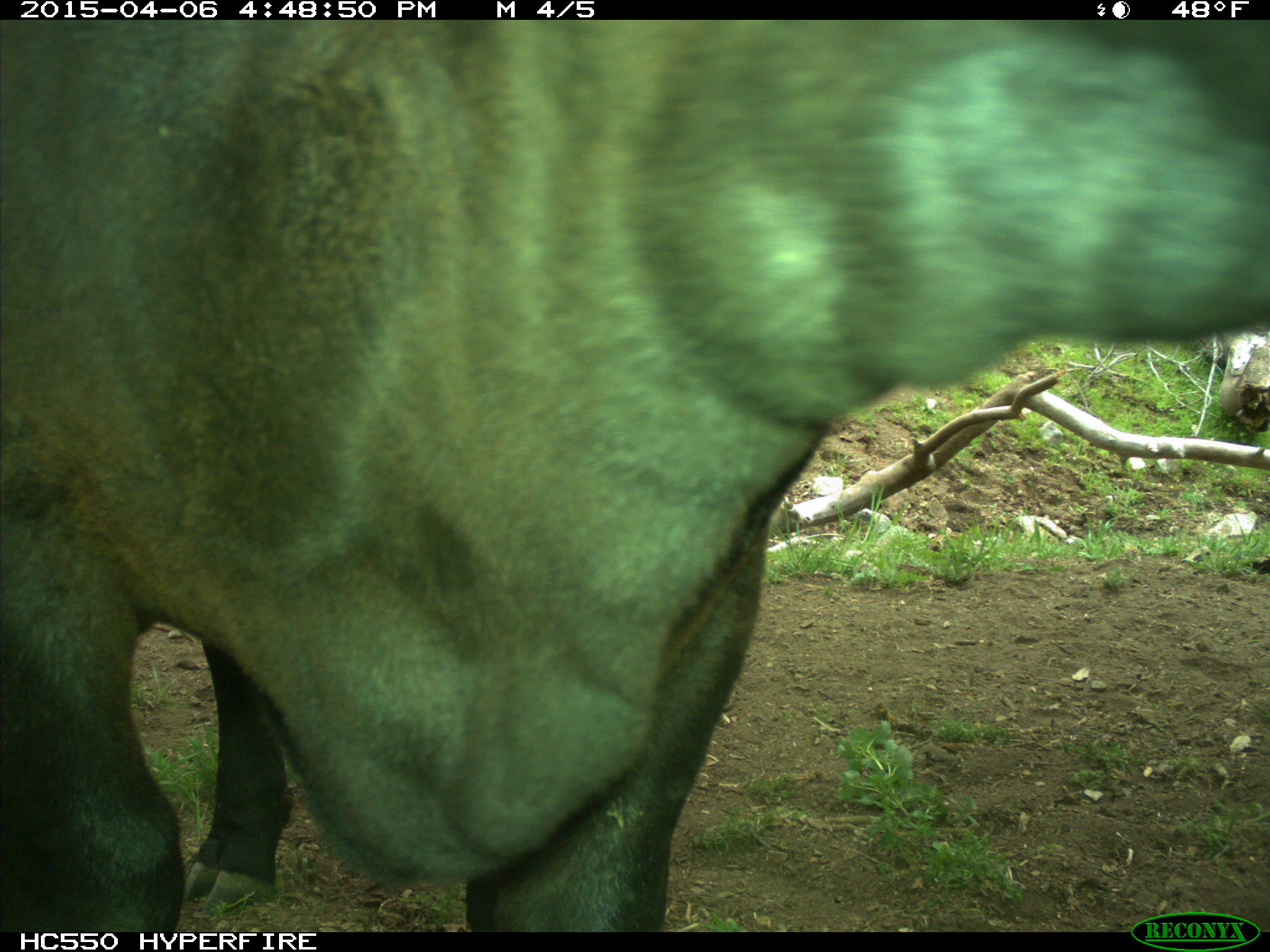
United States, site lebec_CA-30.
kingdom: Animalia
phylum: Chordata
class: Mammalia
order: Artiodactyla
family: Bovidae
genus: Bos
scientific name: Bos taurus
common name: domestic cow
Bos taurus (domestic cow).